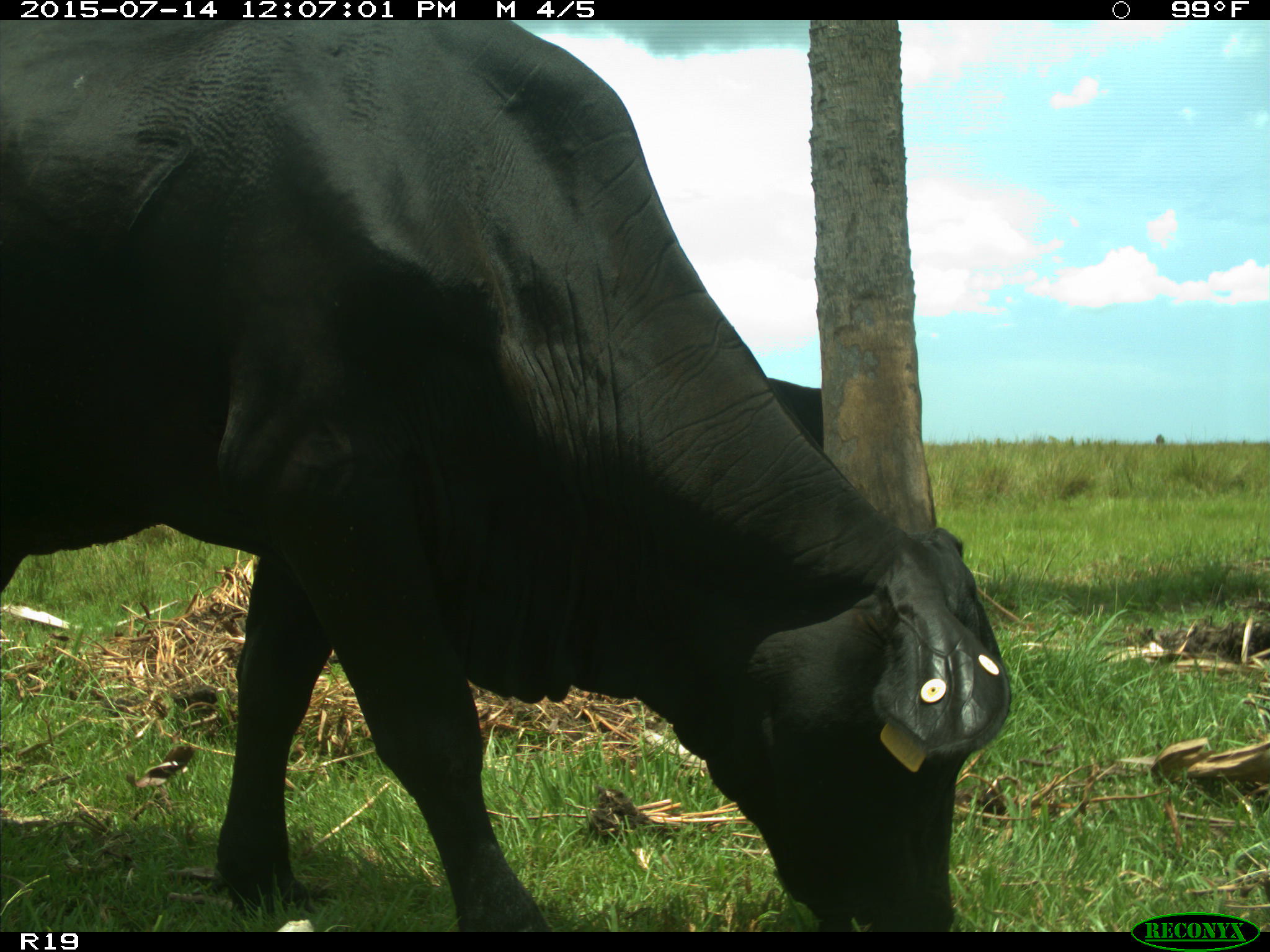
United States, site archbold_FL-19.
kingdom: Animalia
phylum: Chordata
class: Mammalia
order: Artiodactyla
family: Bovidae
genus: Bos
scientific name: Bos taurus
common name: domestic cow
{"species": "Bos taurus (domestic cow)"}